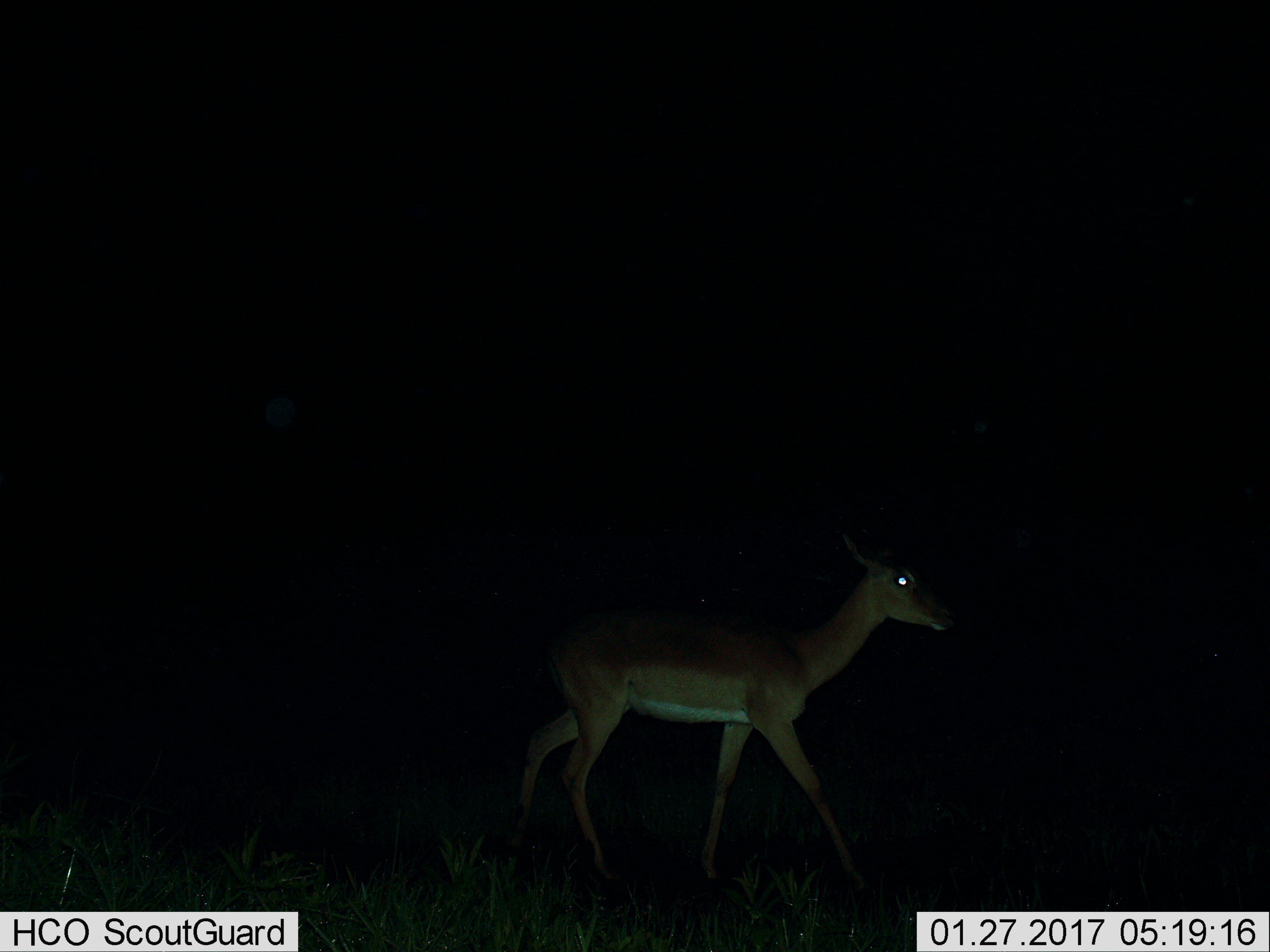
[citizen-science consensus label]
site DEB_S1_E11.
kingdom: Animalia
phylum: Chordata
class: Mammalia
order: Artiodactyla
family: Bovidae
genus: Aepyceros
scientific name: Aepyceros melampus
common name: impala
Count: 1.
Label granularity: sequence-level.